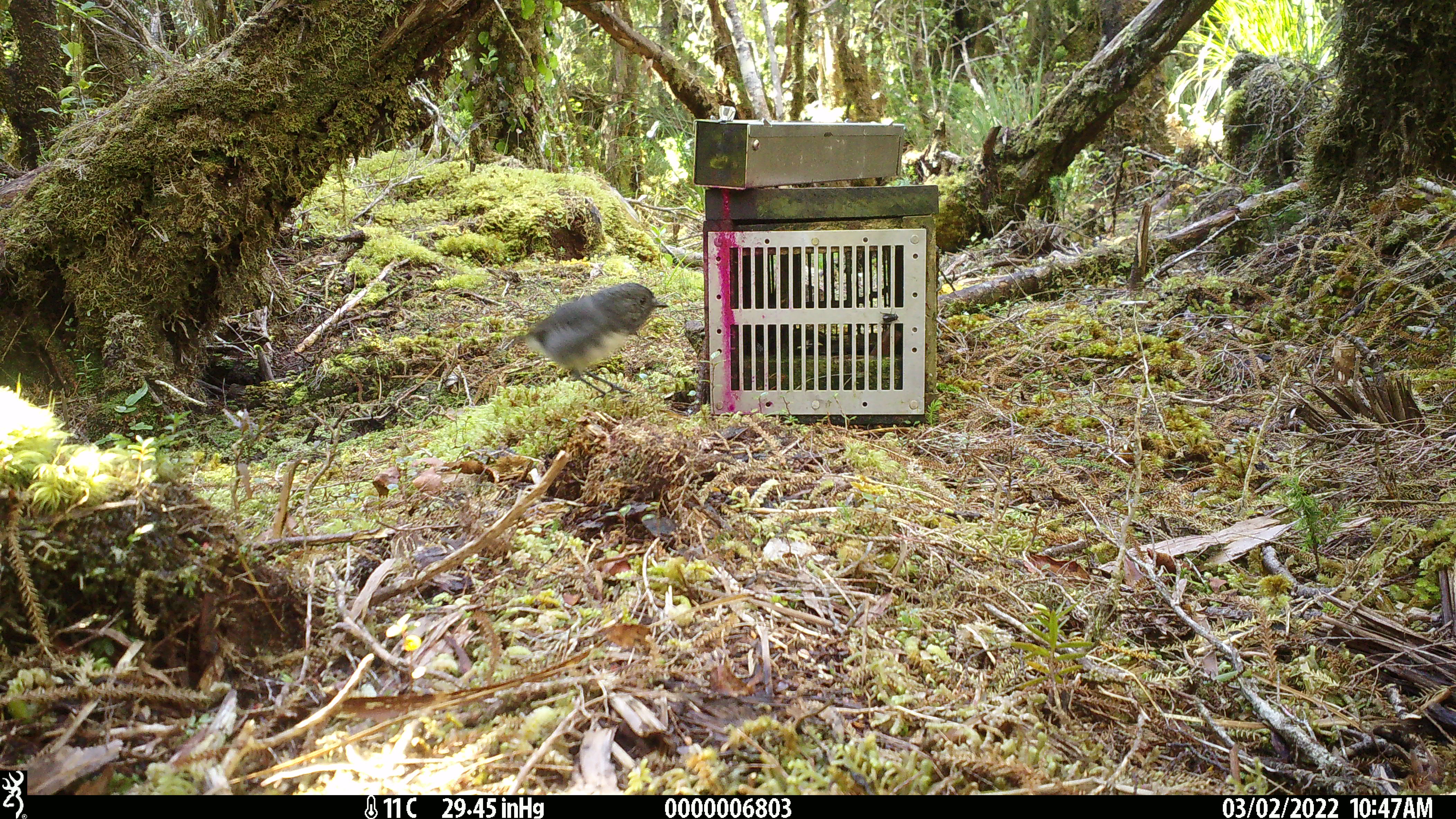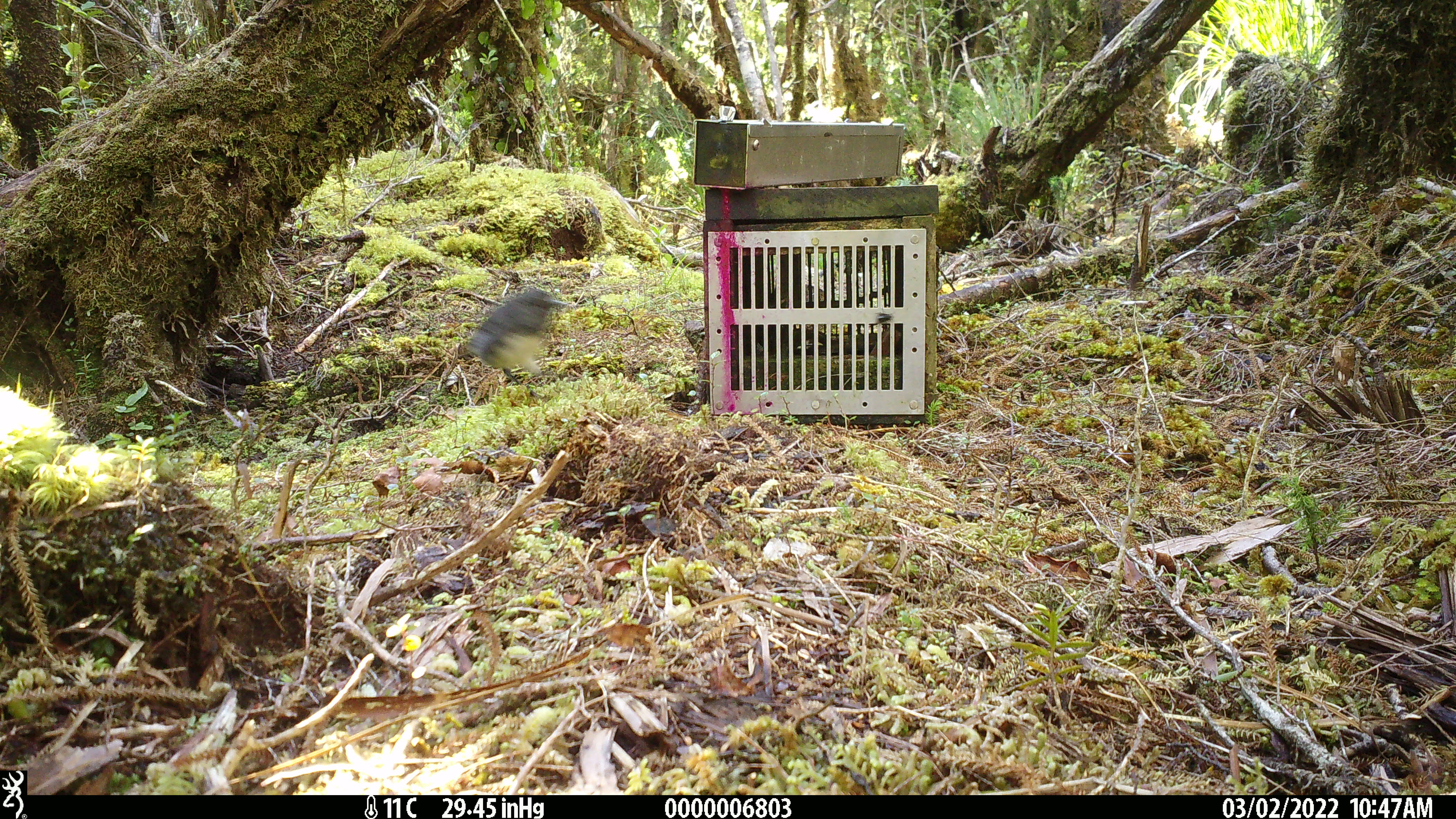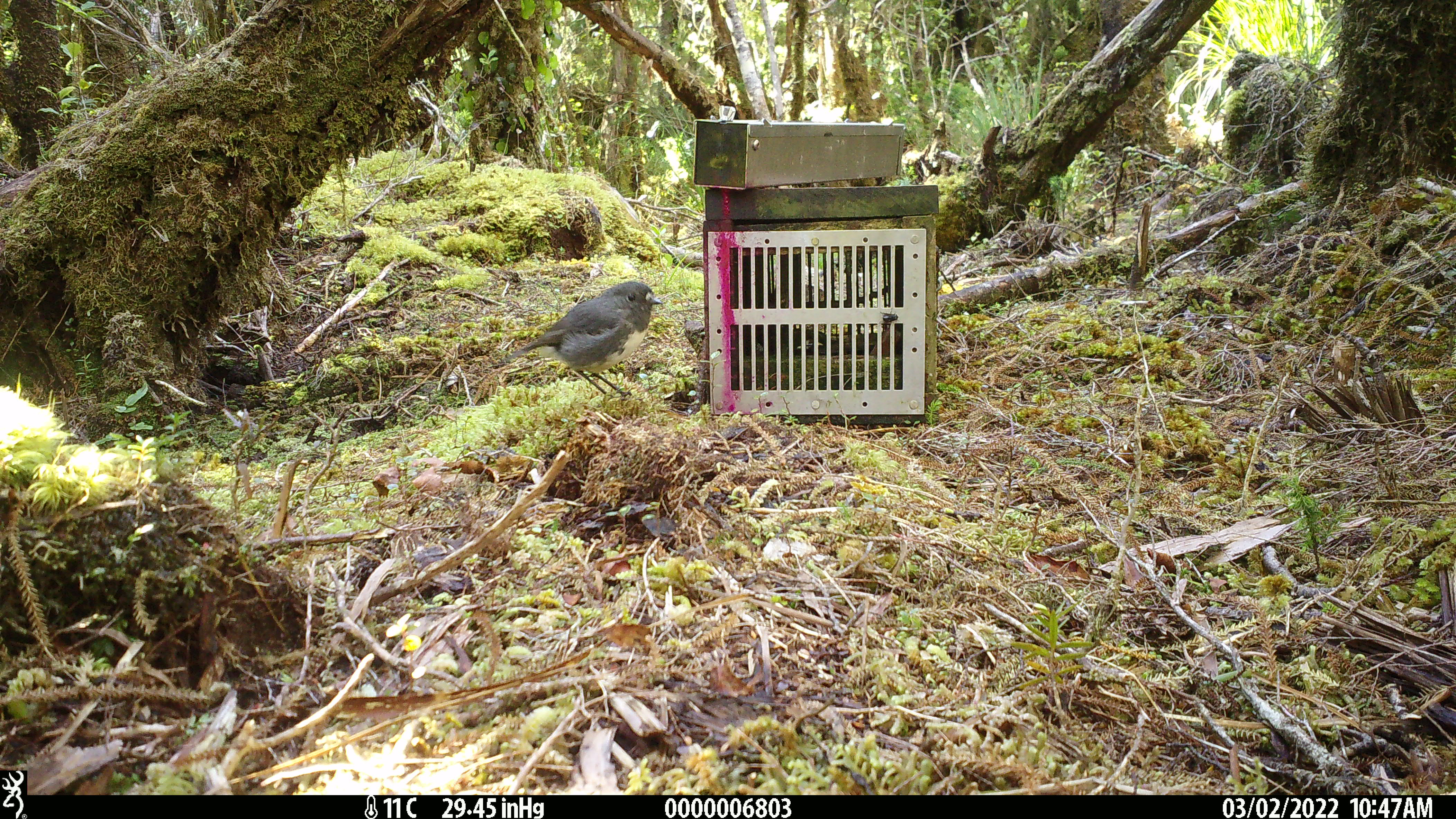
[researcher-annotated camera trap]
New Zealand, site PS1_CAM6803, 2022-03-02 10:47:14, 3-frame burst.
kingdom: Animalia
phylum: Chordata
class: Aves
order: Passeriformes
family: Petroicidae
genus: Petroica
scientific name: Petroica australis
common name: new zealand robin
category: robin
Robin (new zealand robin) (Petroica australis).